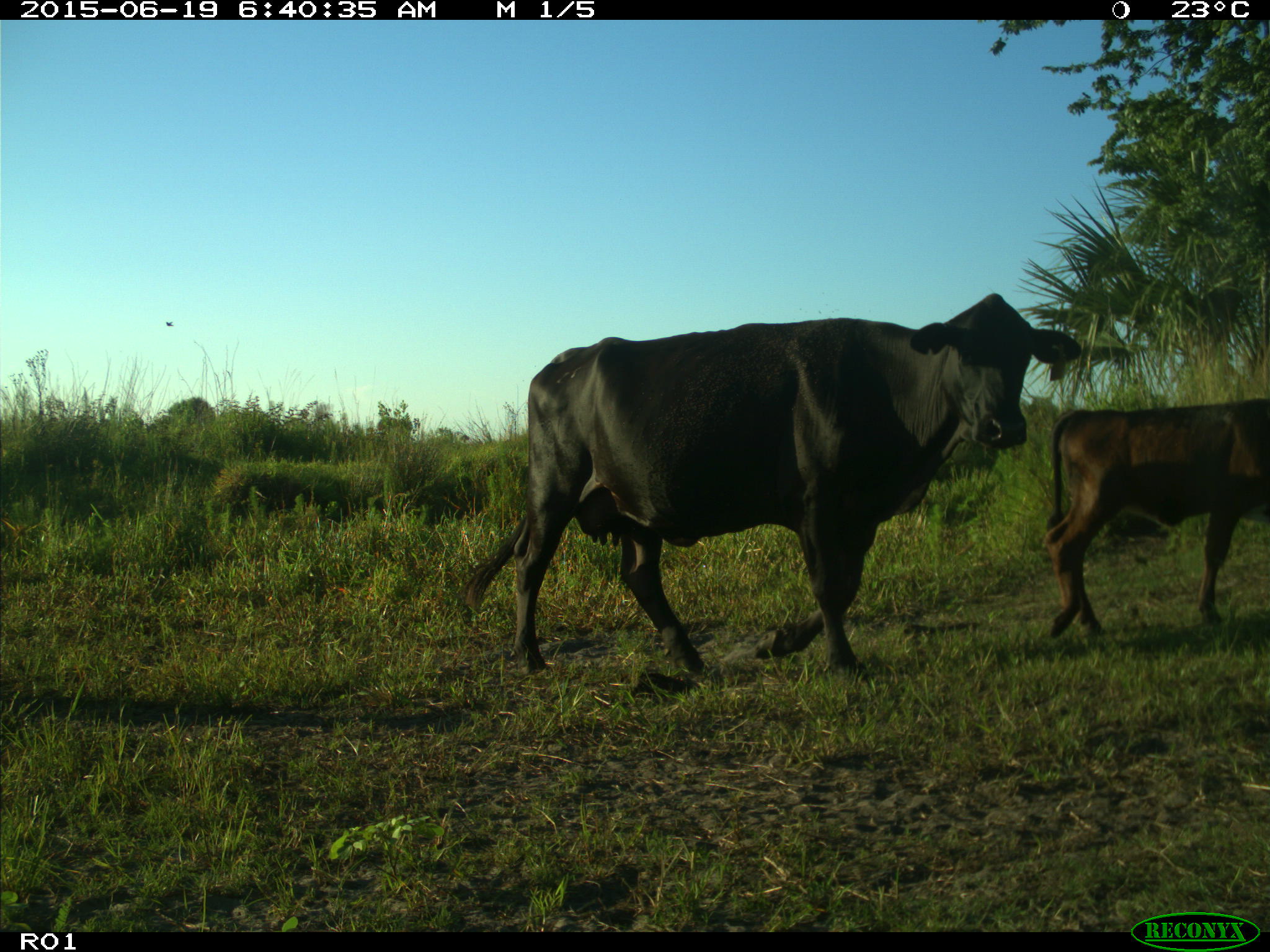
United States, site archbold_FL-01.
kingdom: Animalia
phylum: Chordata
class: Mammalia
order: Artiodactyla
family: Bovidae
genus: Bos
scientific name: Bos taurus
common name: domestic cow